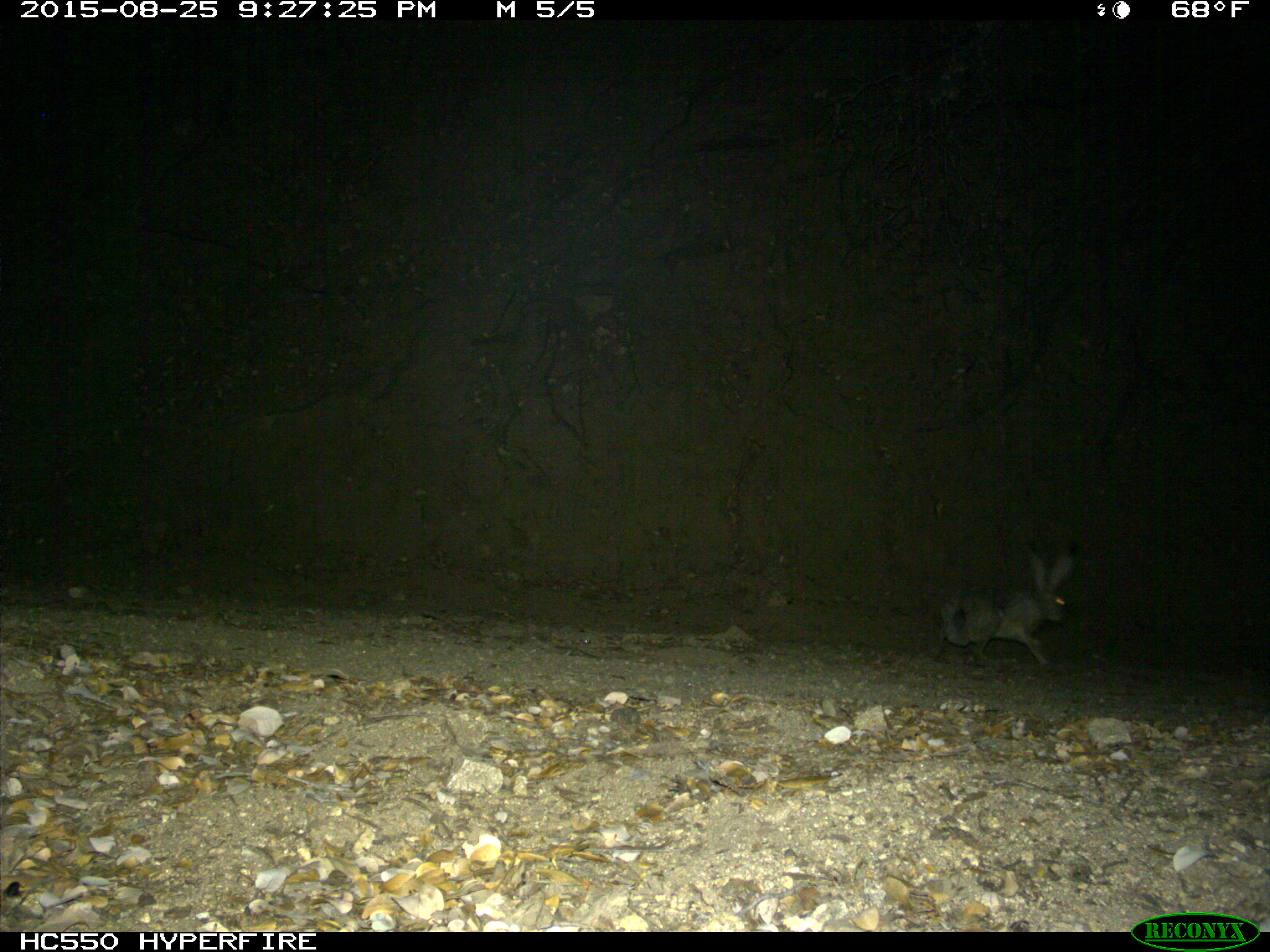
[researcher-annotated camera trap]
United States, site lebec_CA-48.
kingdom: Animalia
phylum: Chordata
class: Mammalia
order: Lagomorpha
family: Leporidae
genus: Lepus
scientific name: Lepus californicus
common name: black-tailed jackrabbit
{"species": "Lepus californicus (black-tailed jackrabbit)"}